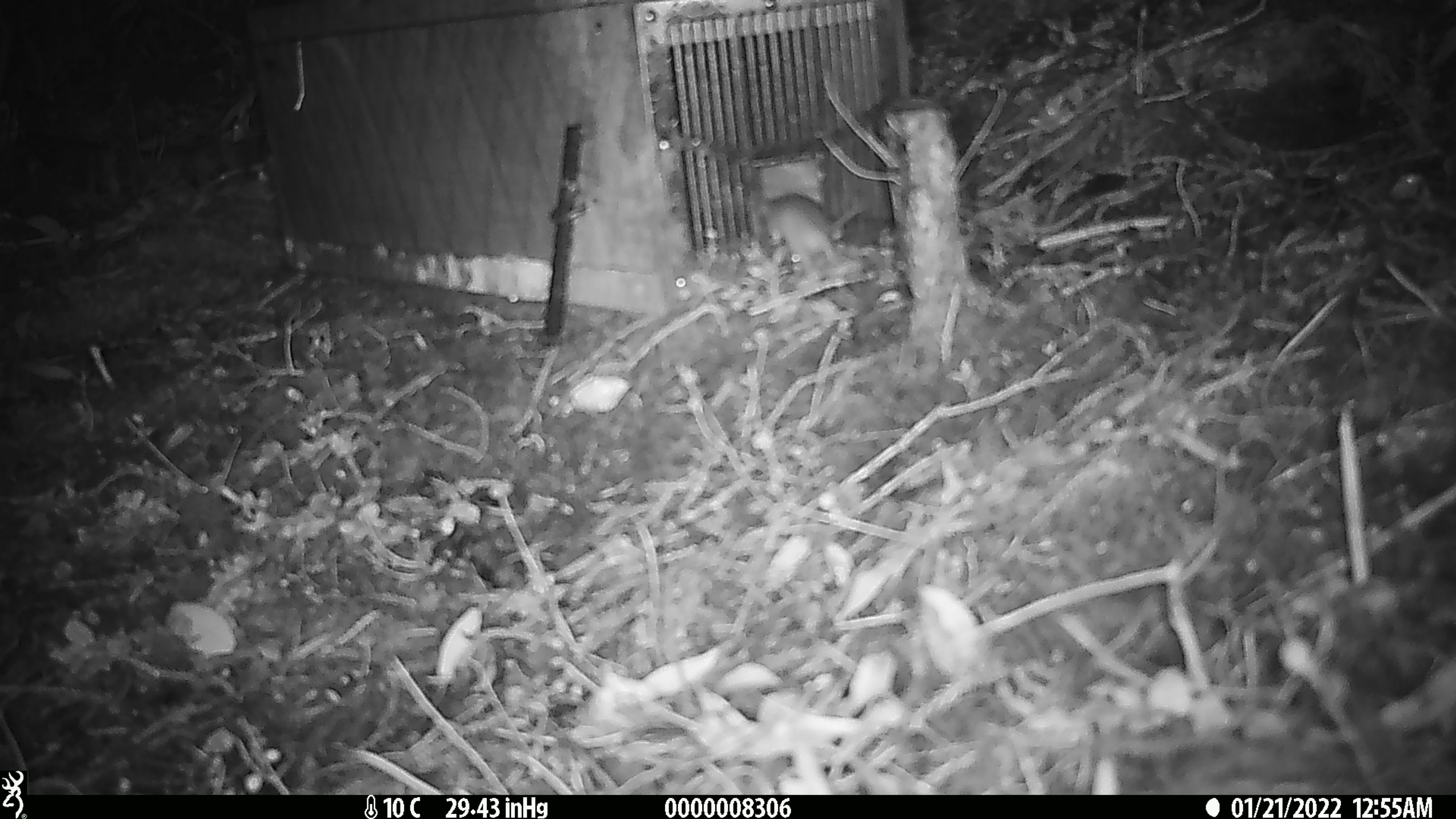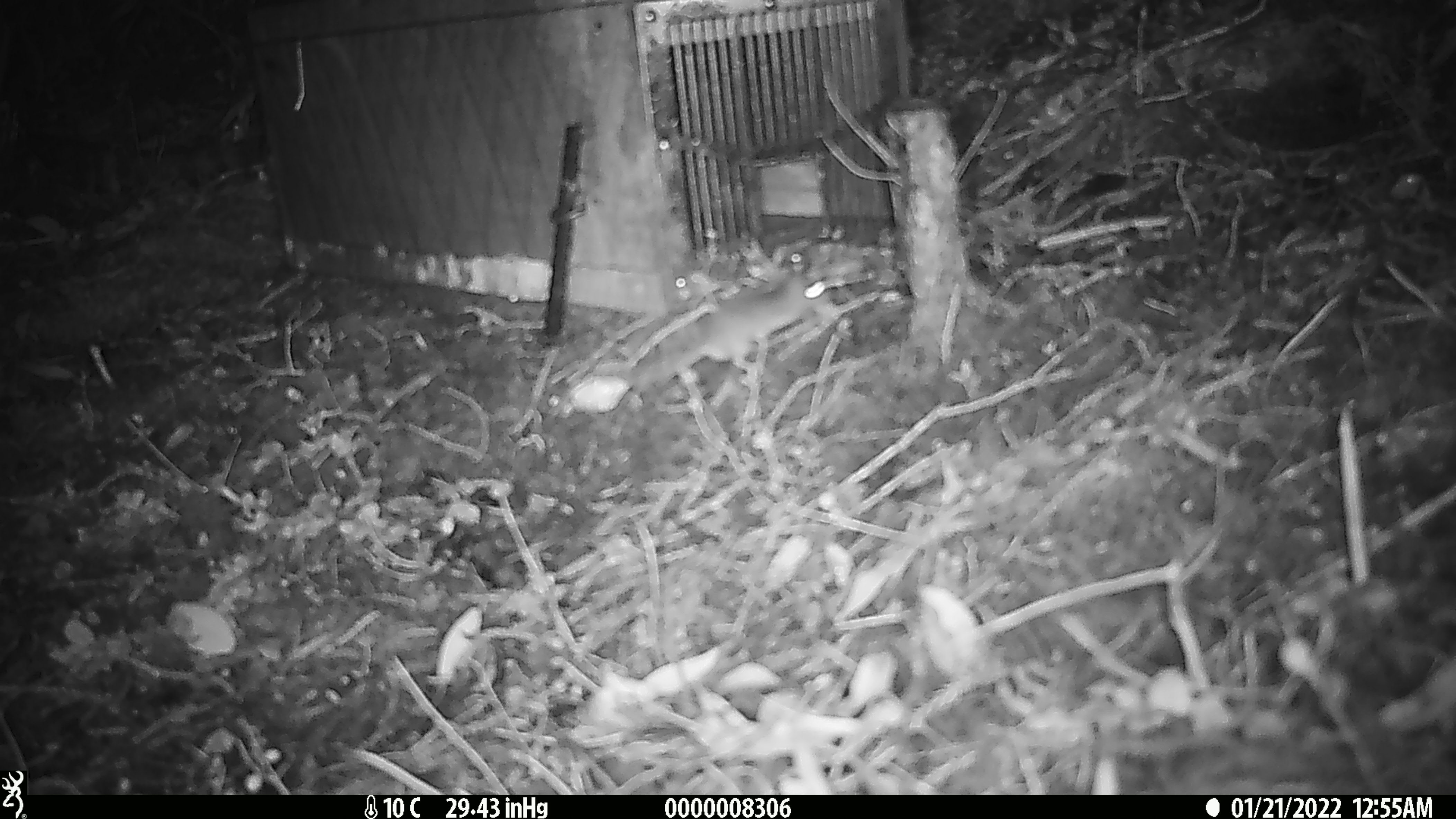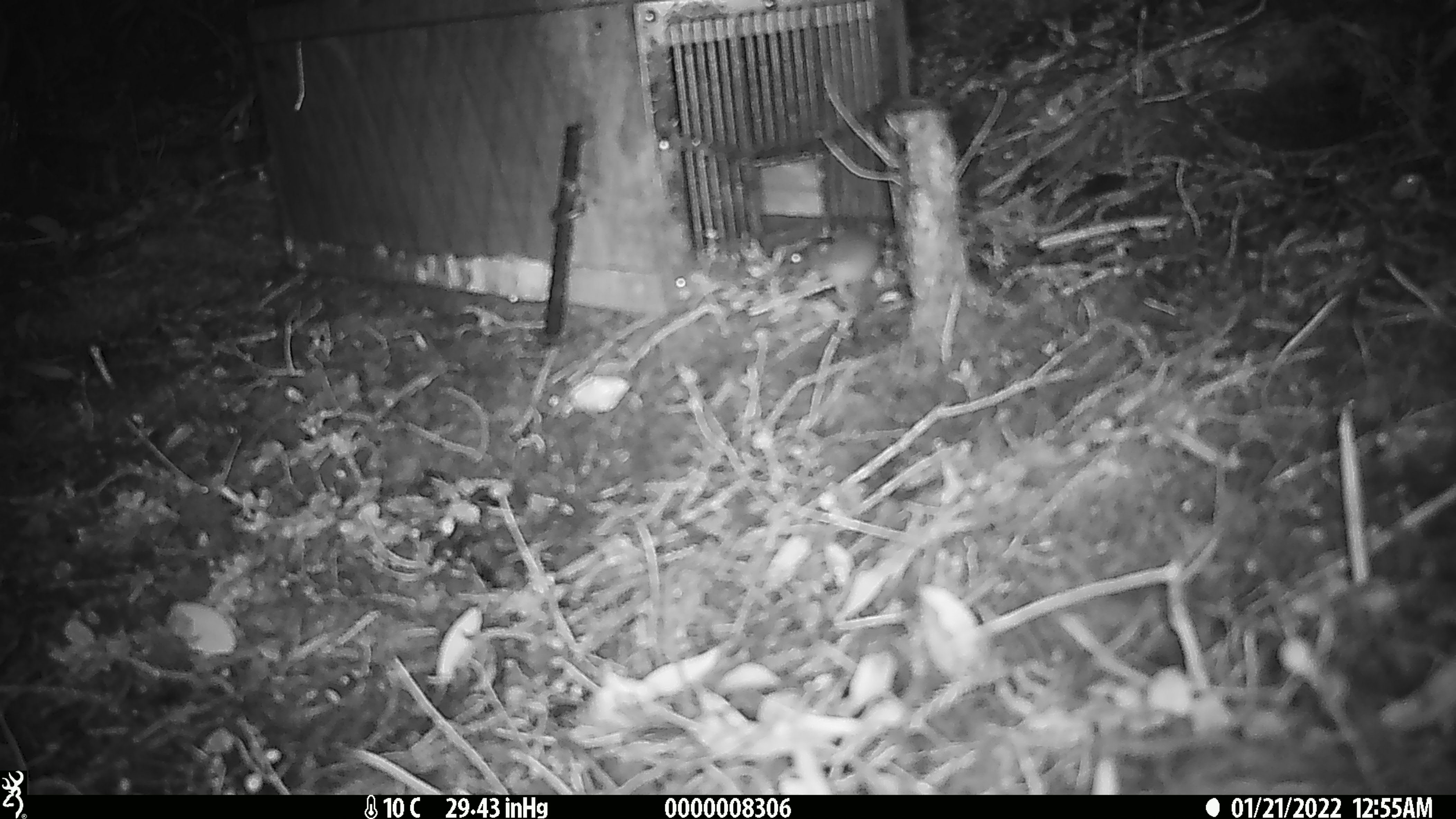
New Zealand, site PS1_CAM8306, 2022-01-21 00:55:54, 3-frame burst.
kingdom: Animalia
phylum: Chordata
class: Mammalia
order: Rodentia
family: Muridae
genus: Mus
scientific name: Mus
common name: mouse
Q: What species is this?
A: Mouse (Mus).